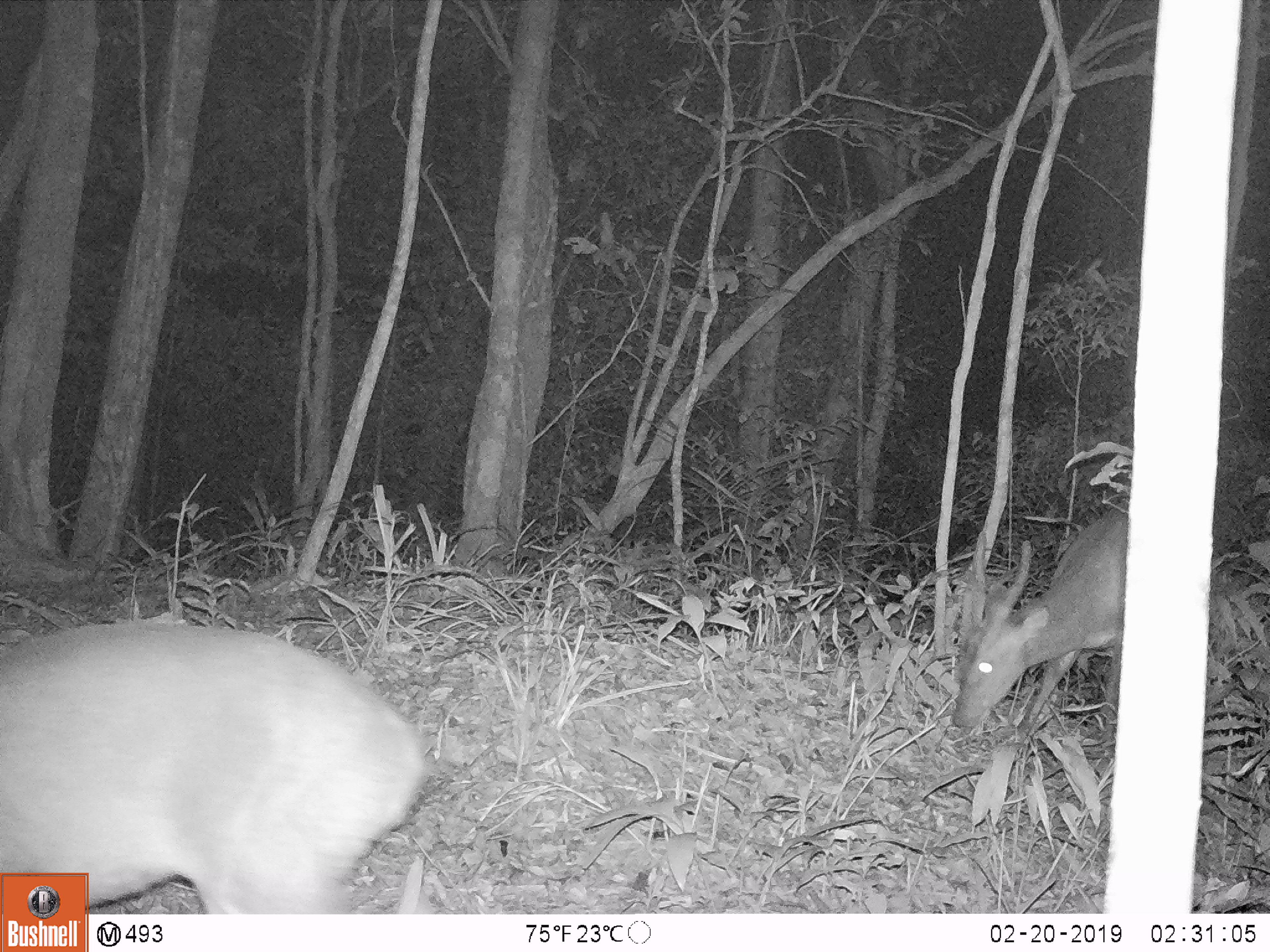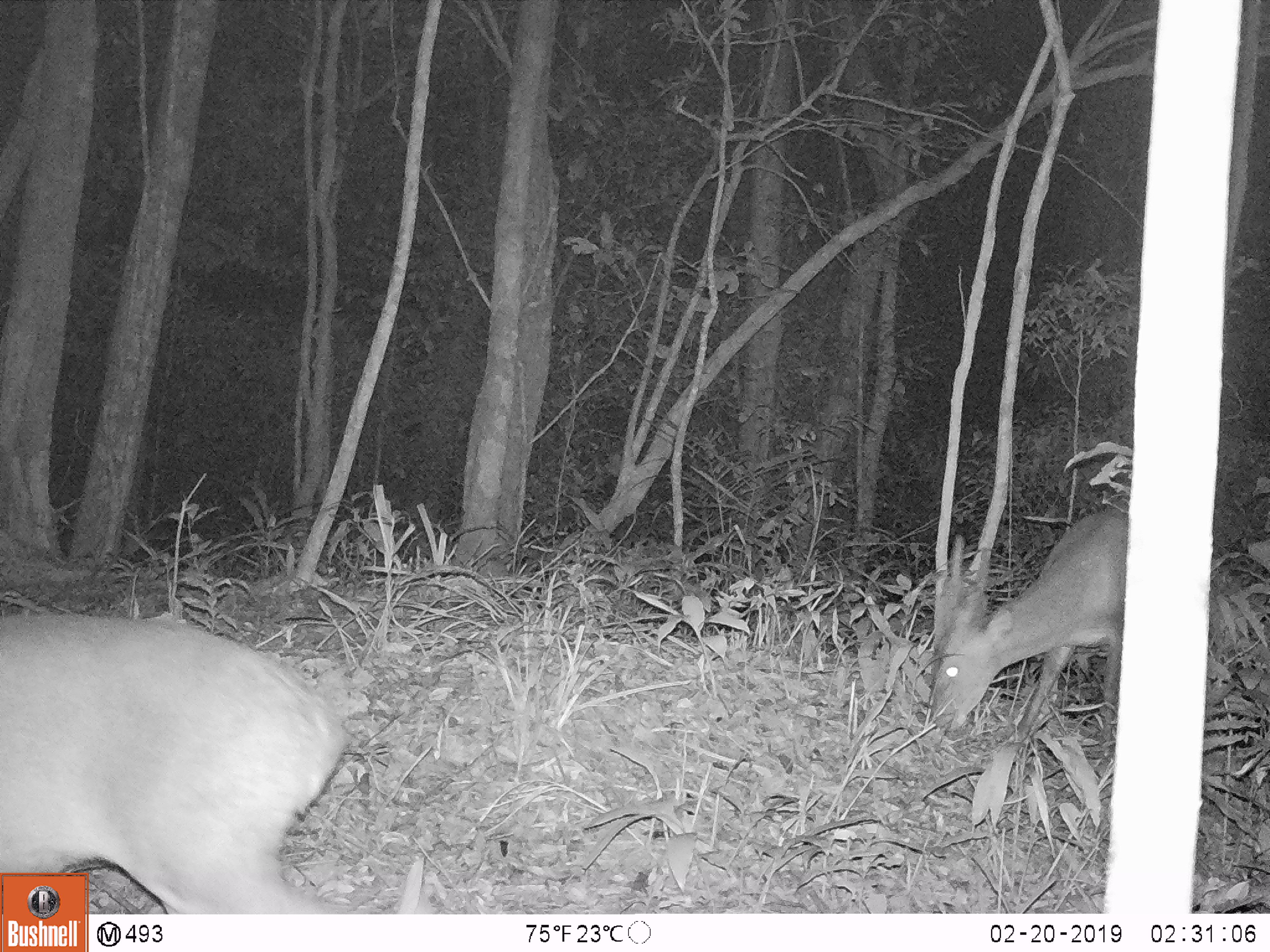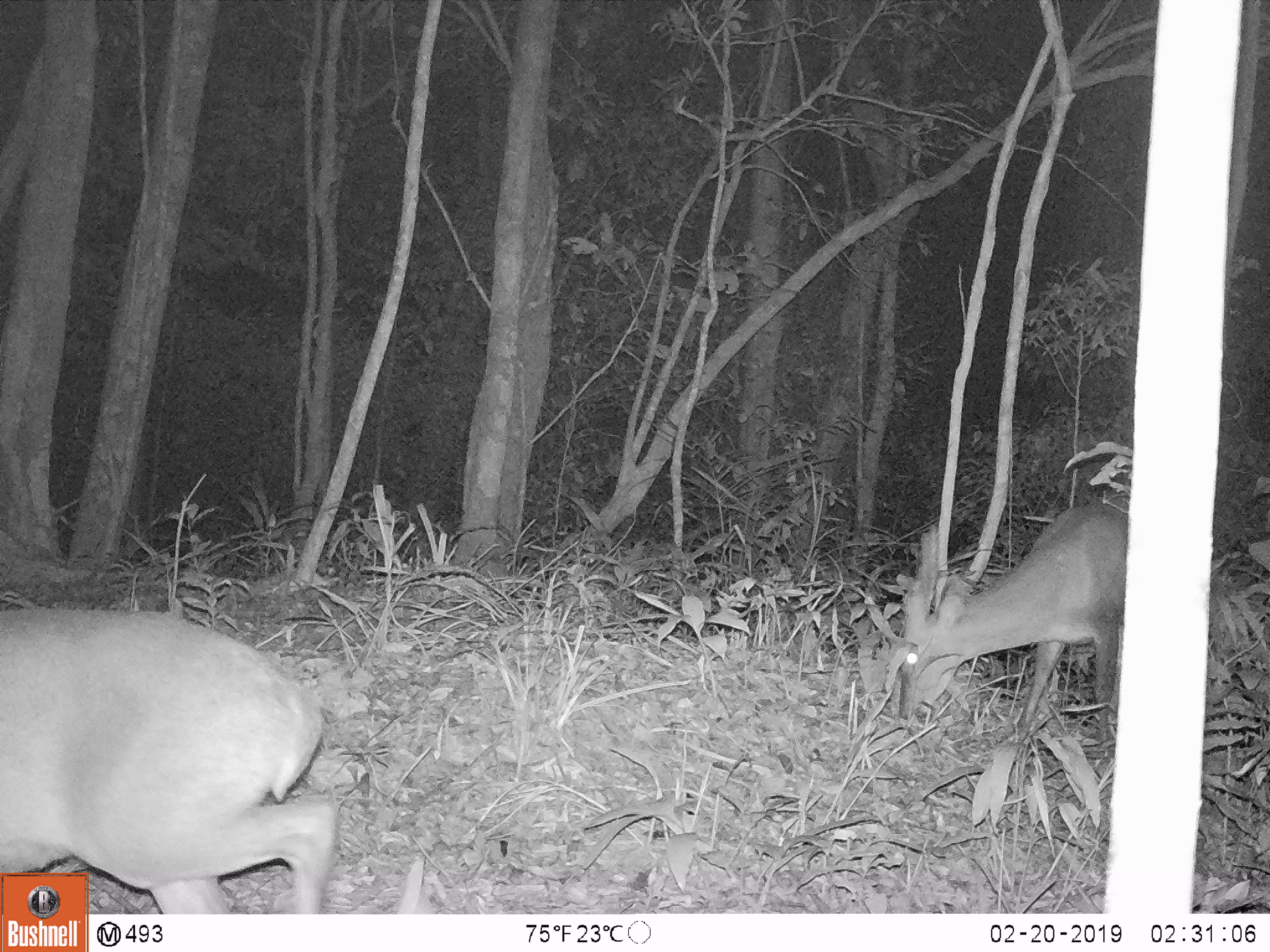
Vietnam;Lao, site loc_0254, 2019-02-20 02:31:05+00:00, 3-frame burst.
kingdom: Animalia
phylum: Chordata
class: Mammalia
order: Artiodactyla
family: Cervidae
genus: Muntiacus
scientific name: Muntiacus vuquangensis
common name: large-antlered muntjac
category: large antlered muntjac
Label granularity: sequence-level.